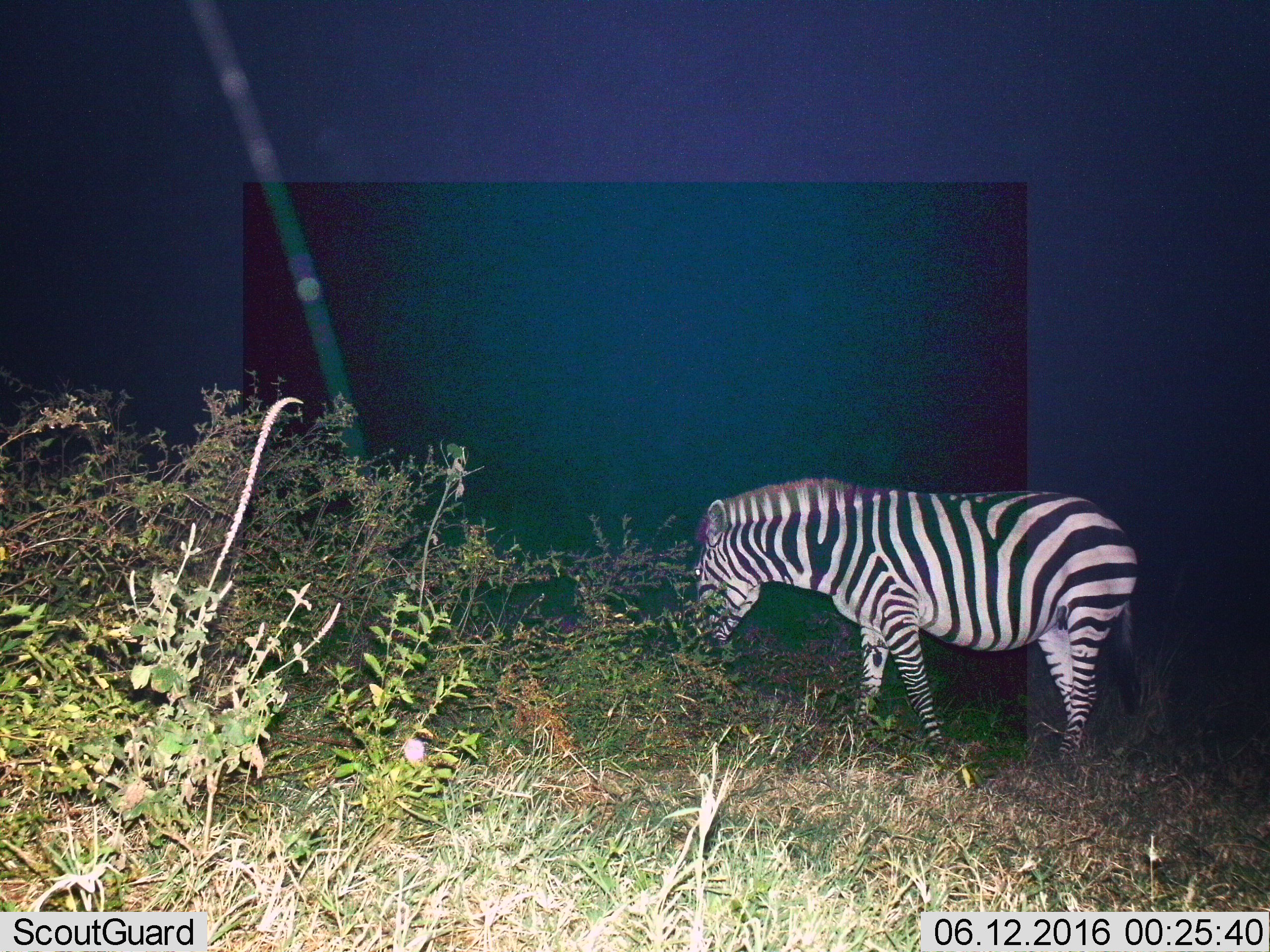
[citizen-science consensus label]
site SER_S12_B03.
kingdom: Animalia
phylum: Chordata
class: Mammalia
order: Perissodactyla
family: Equidae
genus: Equus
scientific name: Equus quagga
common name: plains zebra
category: zebraplains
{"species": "zebraplains (plains zebra) (Equus quagga)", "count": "1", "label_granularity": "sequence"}